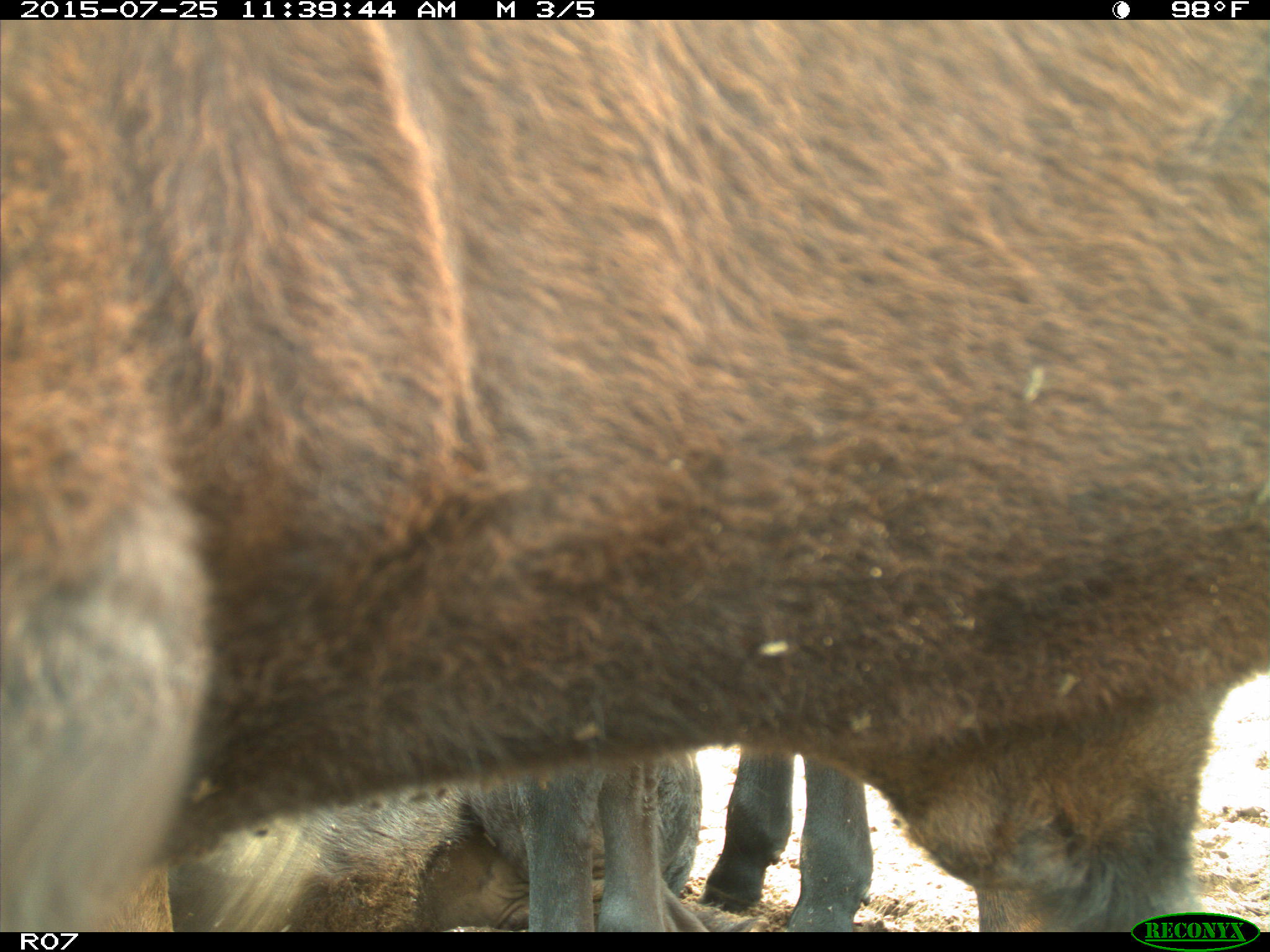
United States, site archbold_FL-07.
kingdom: Animalia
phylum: Chordata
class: Mammalia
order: Artiodactyla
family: Bovidae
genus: Bos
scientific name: Bos taurus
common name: domestic cow